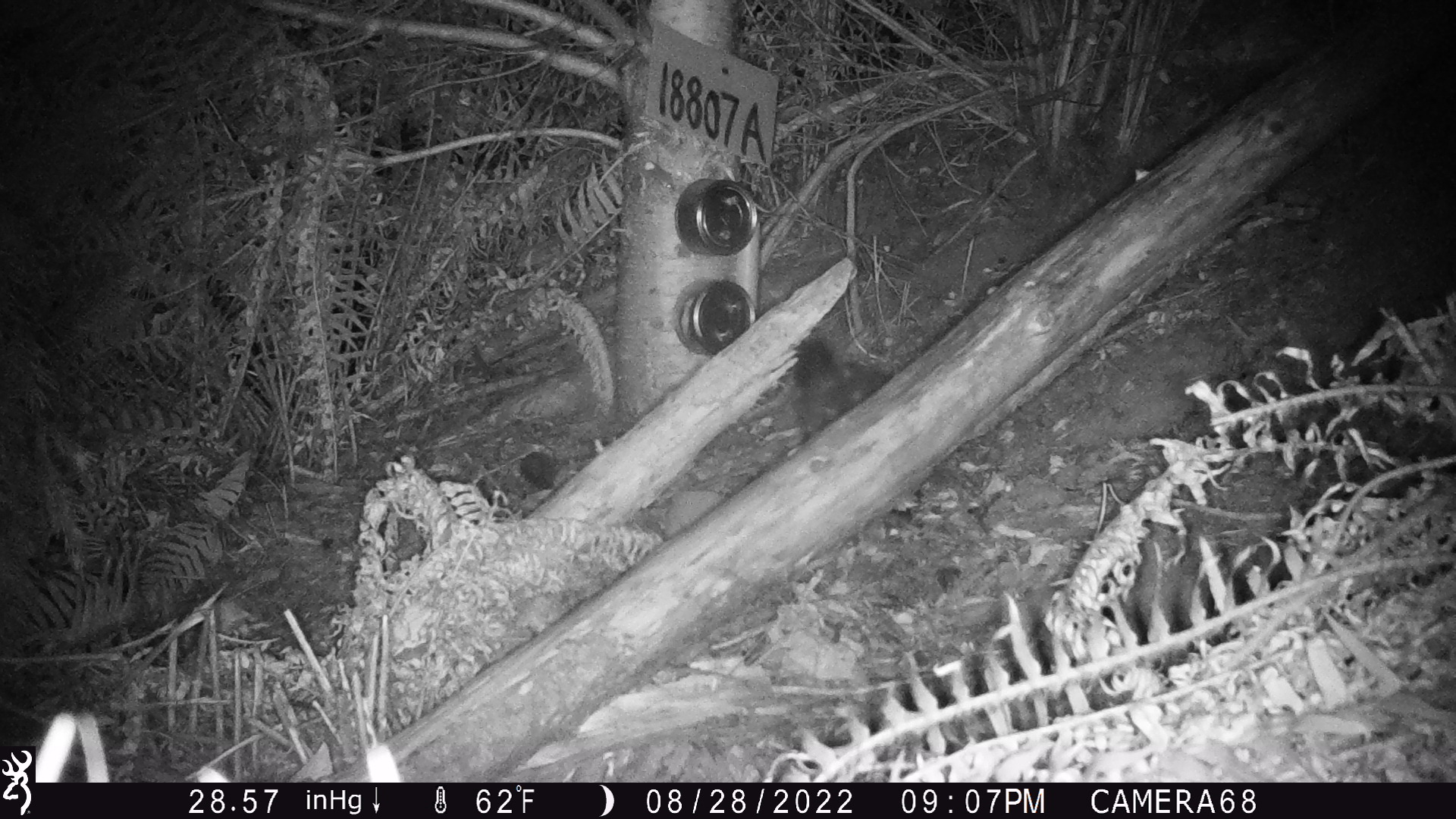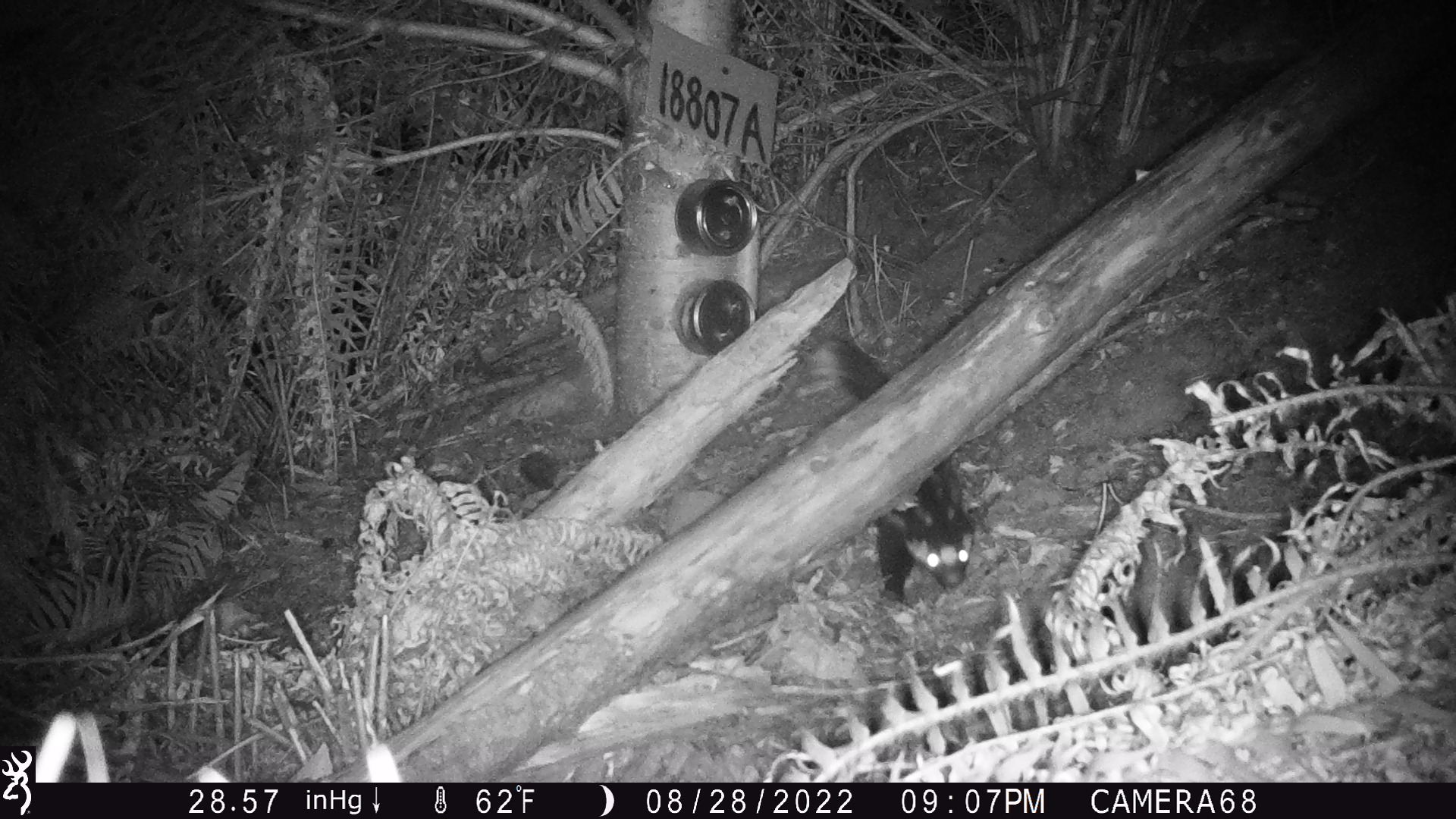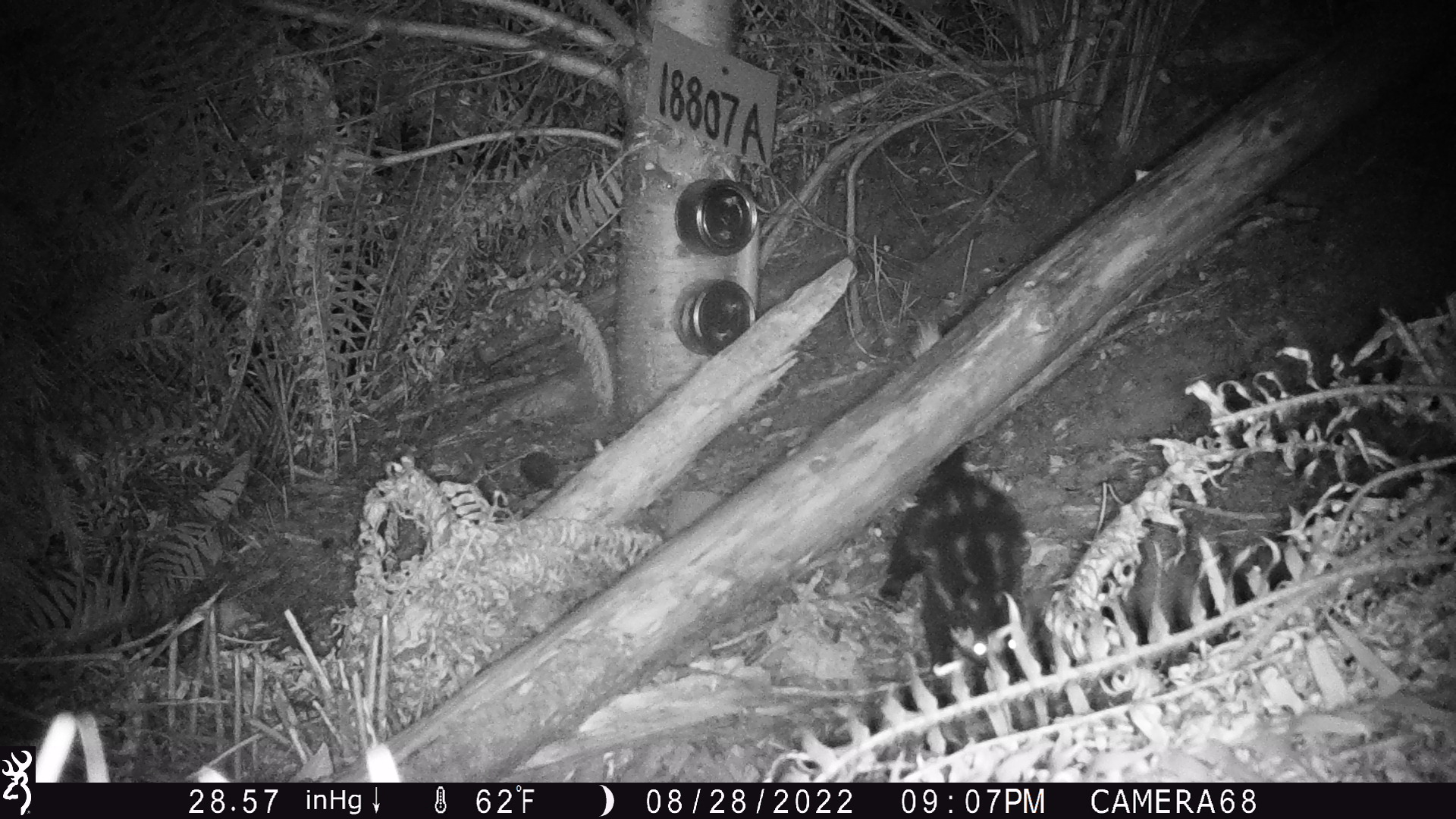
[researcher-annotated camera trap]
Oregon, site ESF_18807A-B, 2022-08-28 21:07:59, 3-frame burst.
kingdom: Animalia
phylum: Chordata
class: Mammalia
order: Carnivora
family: Mephitidae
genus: Spilogale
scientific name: Spilogale gracilis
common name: western spotted skunk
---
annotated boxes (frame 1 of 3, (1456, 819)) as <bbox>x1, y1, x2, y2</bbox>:
western spotted skunk: <bbox>788, 331, 899, 447</bbox>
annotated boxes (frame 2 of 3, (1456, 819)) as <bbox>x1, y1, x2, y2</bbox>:
western spotted skunk: <bbox>814, 342, 980, 610</bbox>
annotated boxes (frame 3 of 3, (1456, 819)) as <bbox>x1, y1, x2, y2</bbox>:
western spotted skunk: <bbox>874, 446, 1027, 674</bbox>